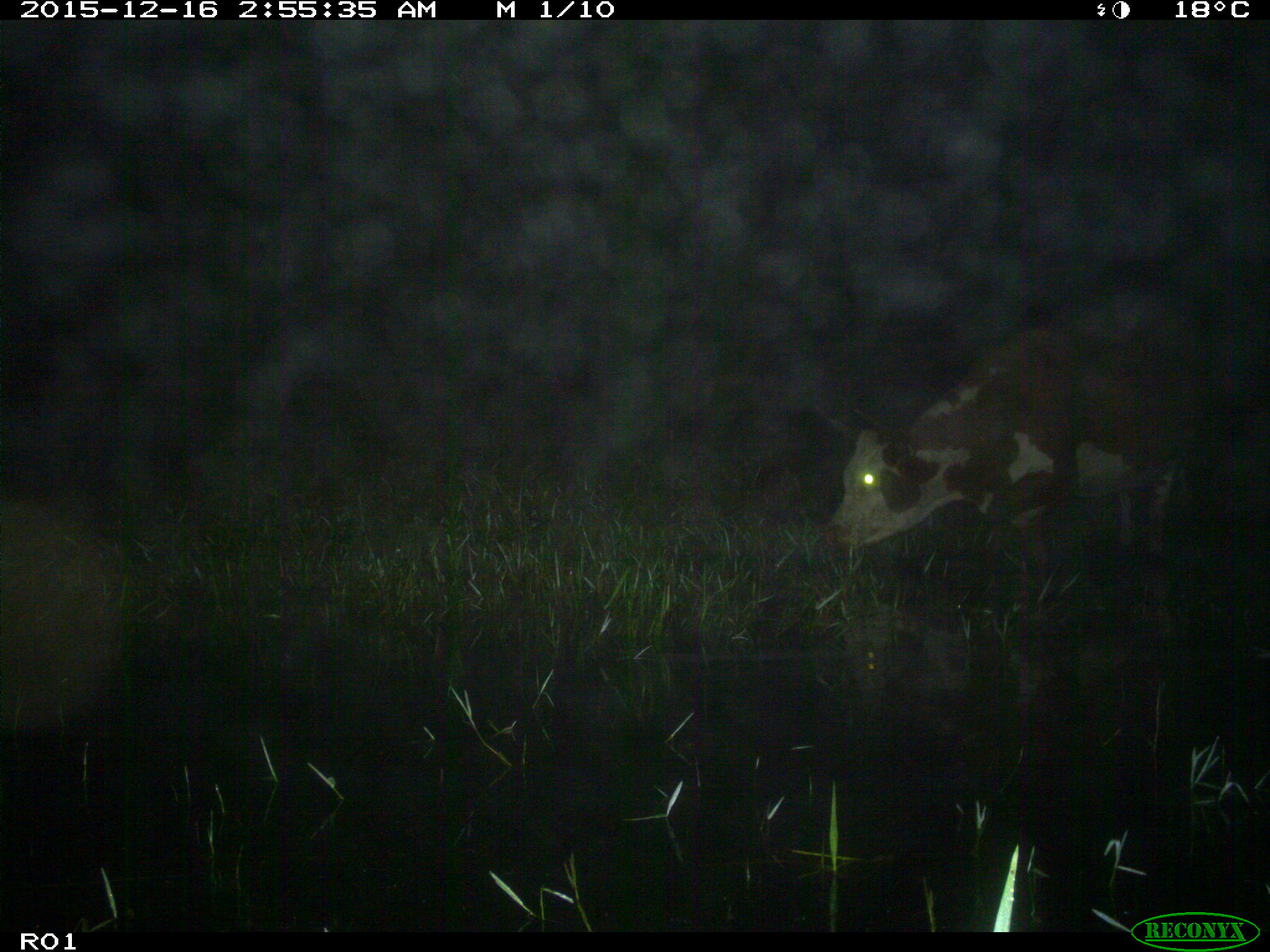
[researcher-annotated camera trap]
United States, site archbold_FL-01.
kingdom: Animalia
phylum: Chordata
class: Mammalia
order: Artiodactyla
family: Bovidae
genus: Bos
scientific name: Bos taurus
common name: domestic cow